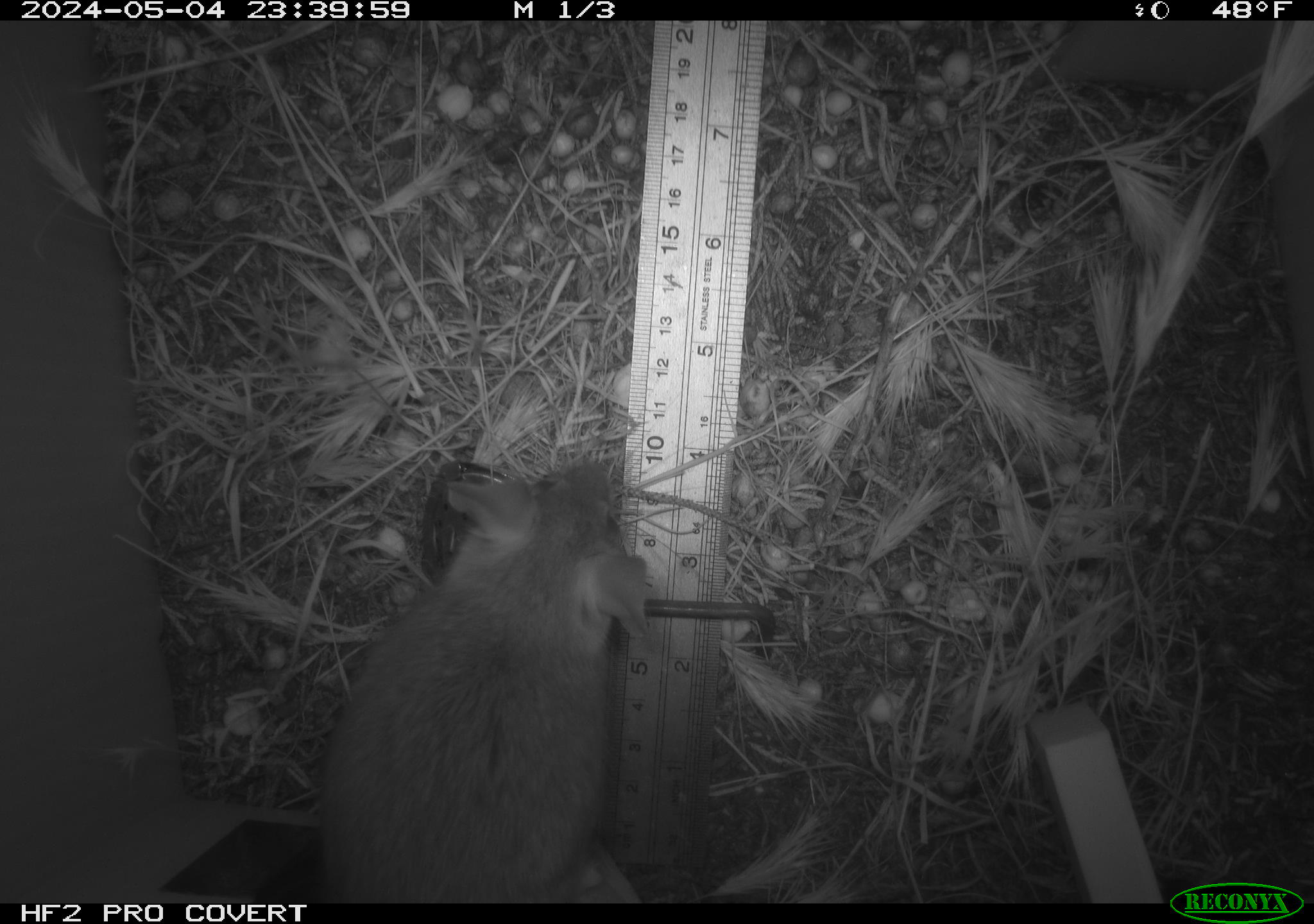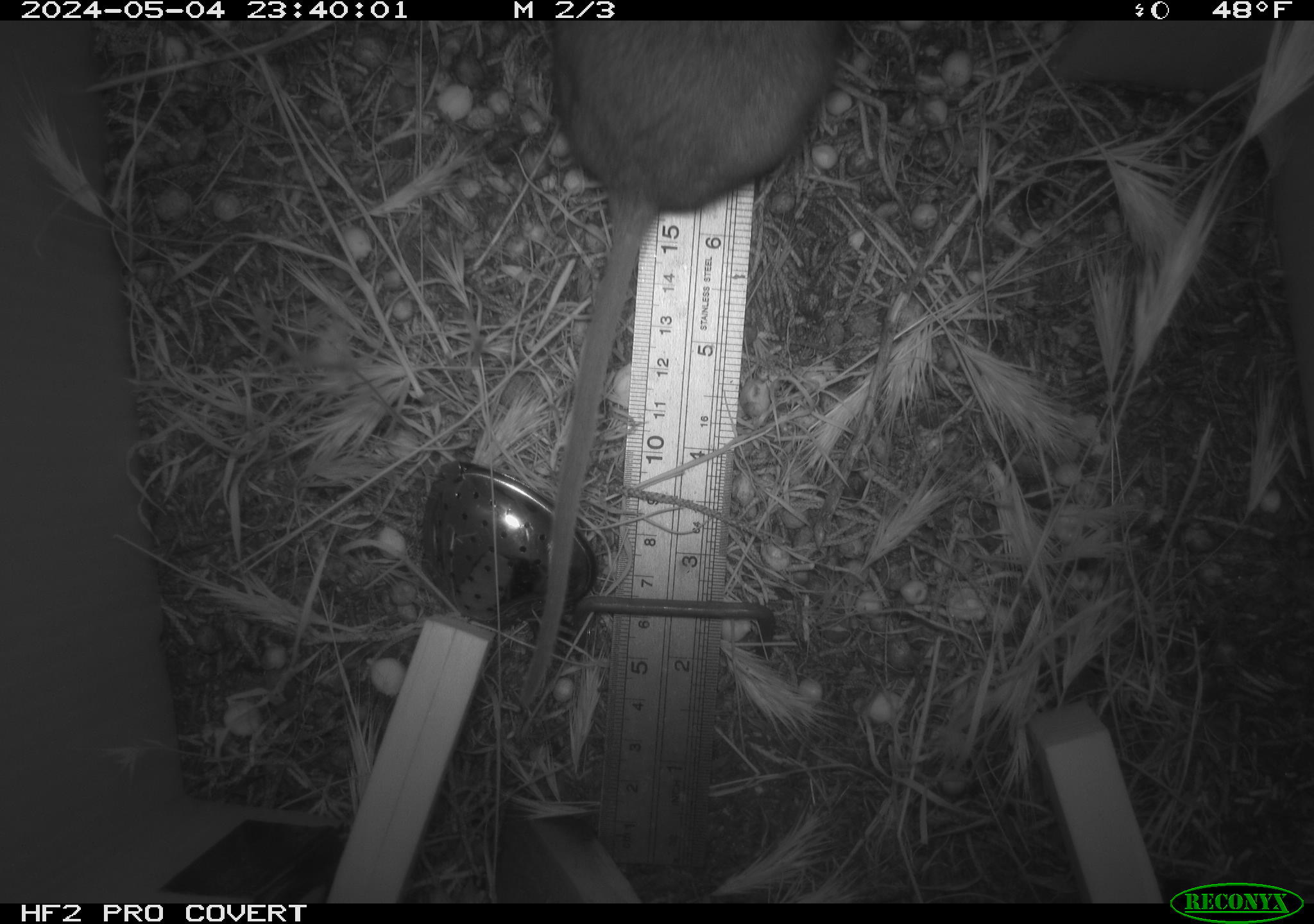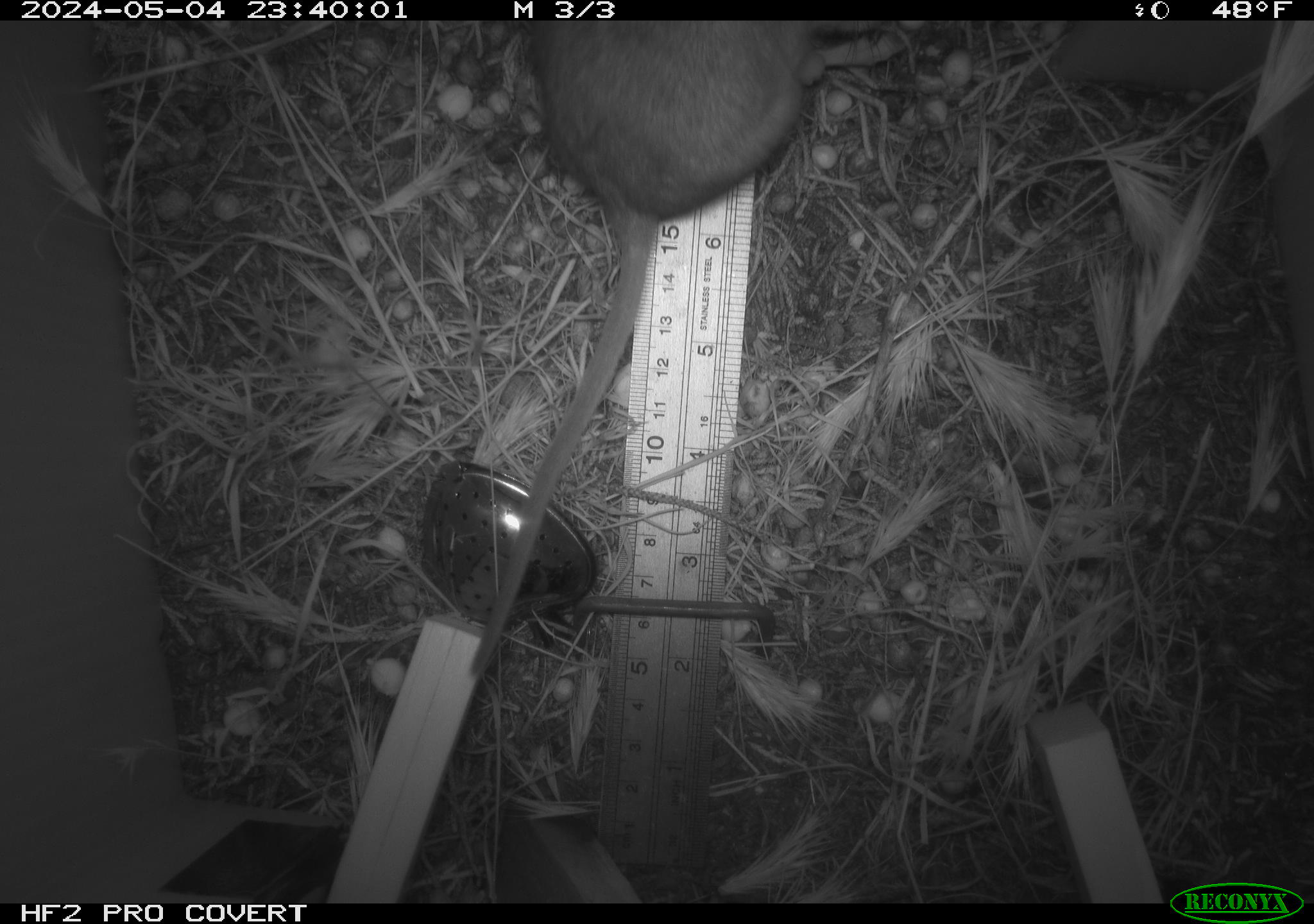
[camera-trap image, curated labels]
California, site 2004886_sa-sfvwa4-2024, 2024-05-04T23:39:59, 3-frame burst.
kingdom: Animalia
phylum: Chordata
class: Mammalia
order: Rodentia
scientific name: Rodentia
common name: mouse species